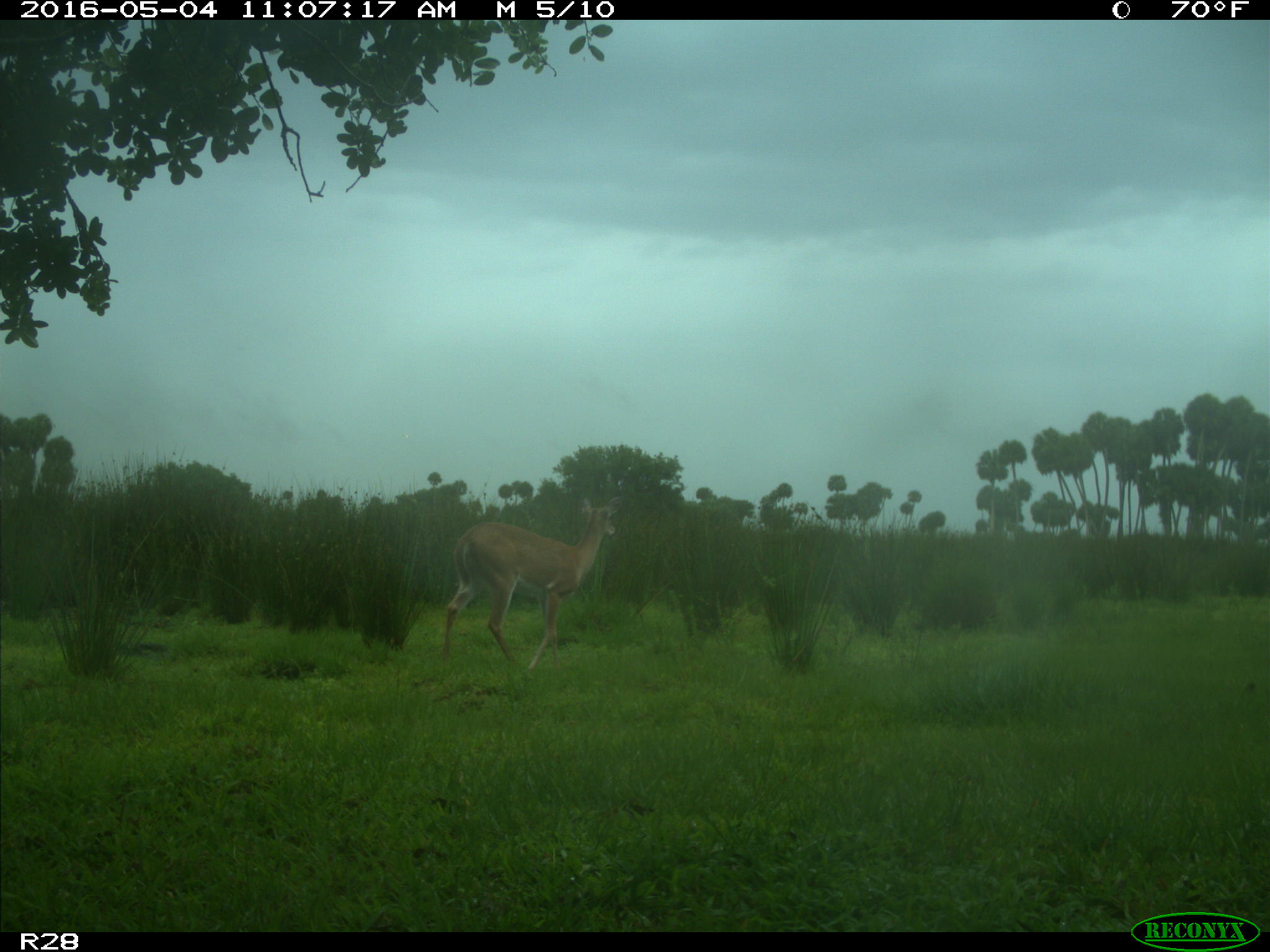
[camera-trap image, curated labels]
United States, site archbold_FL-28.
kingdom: Animalia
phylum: Chordata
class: Mammalia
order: Artiodactyla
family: Cervidae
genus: Odocoileus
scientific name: Odocoileus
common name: deer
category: unidentified deer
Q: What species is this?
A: Unidentified deer (deer) (Odocoileus).